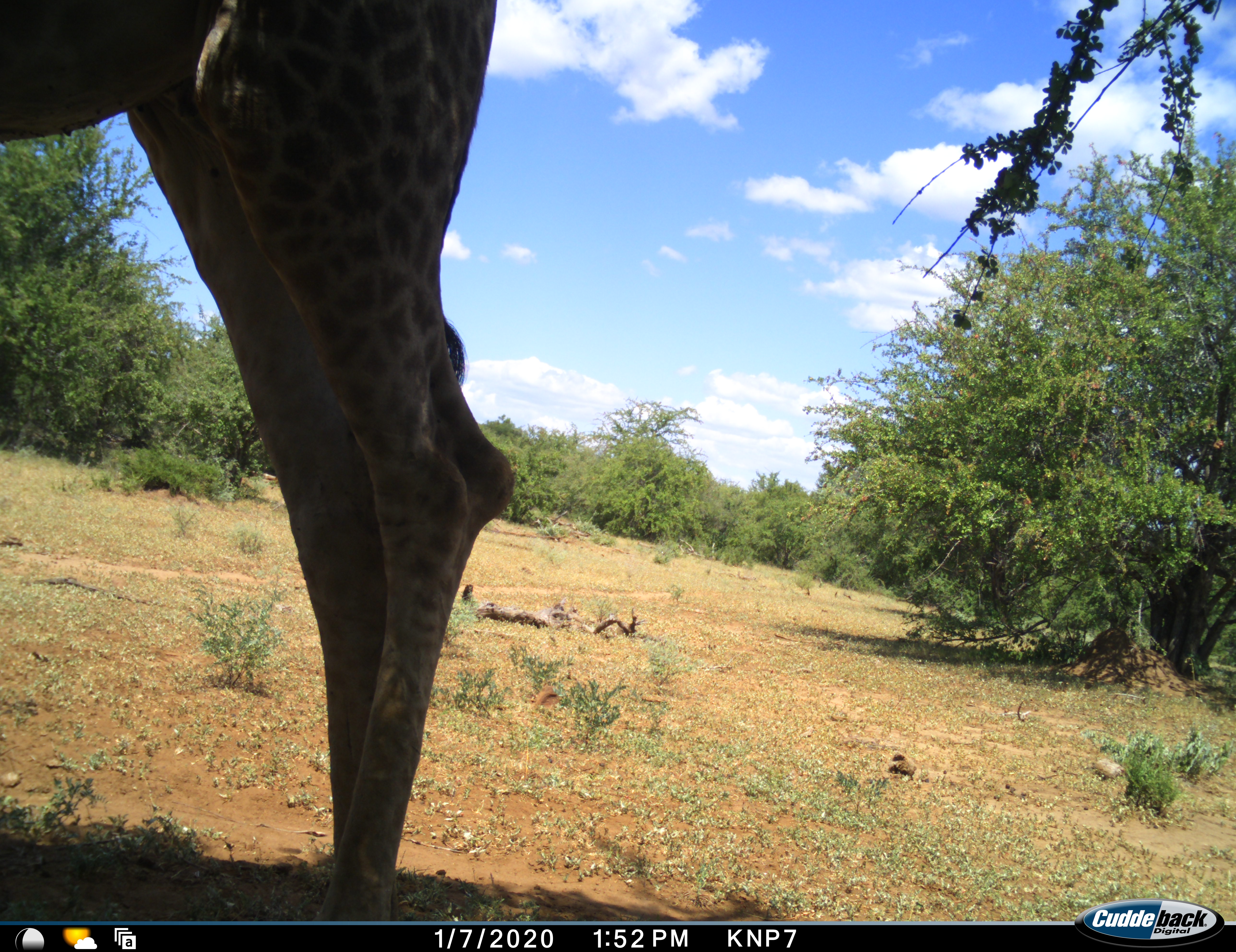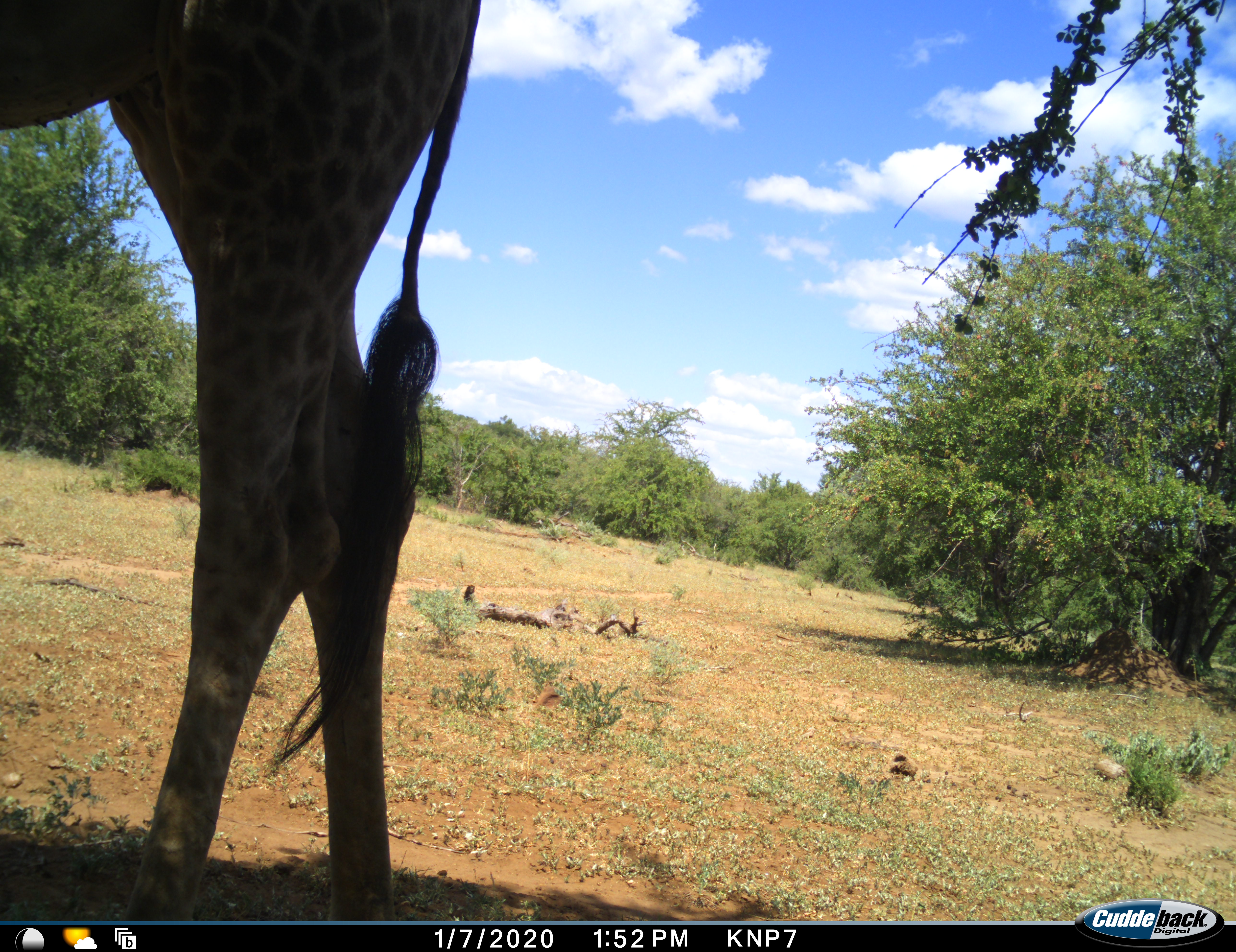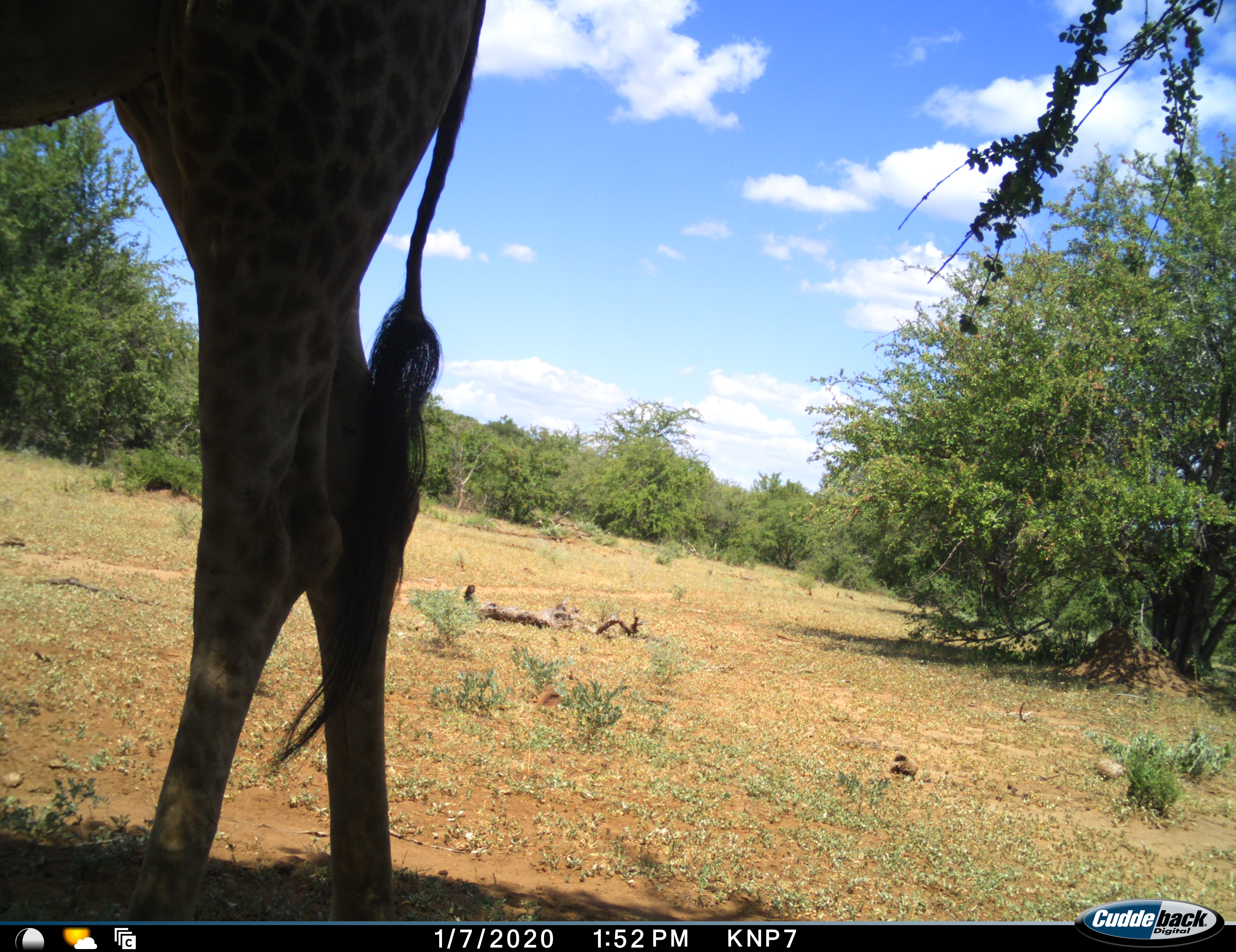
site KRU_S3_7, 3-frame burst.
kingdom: Animalia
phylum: Chordata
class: Mammalia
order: Artiodactyla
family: Giraffidae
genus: Giraffa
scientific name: Giraffa camelopardalis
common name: giraffe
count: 1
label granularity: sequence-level